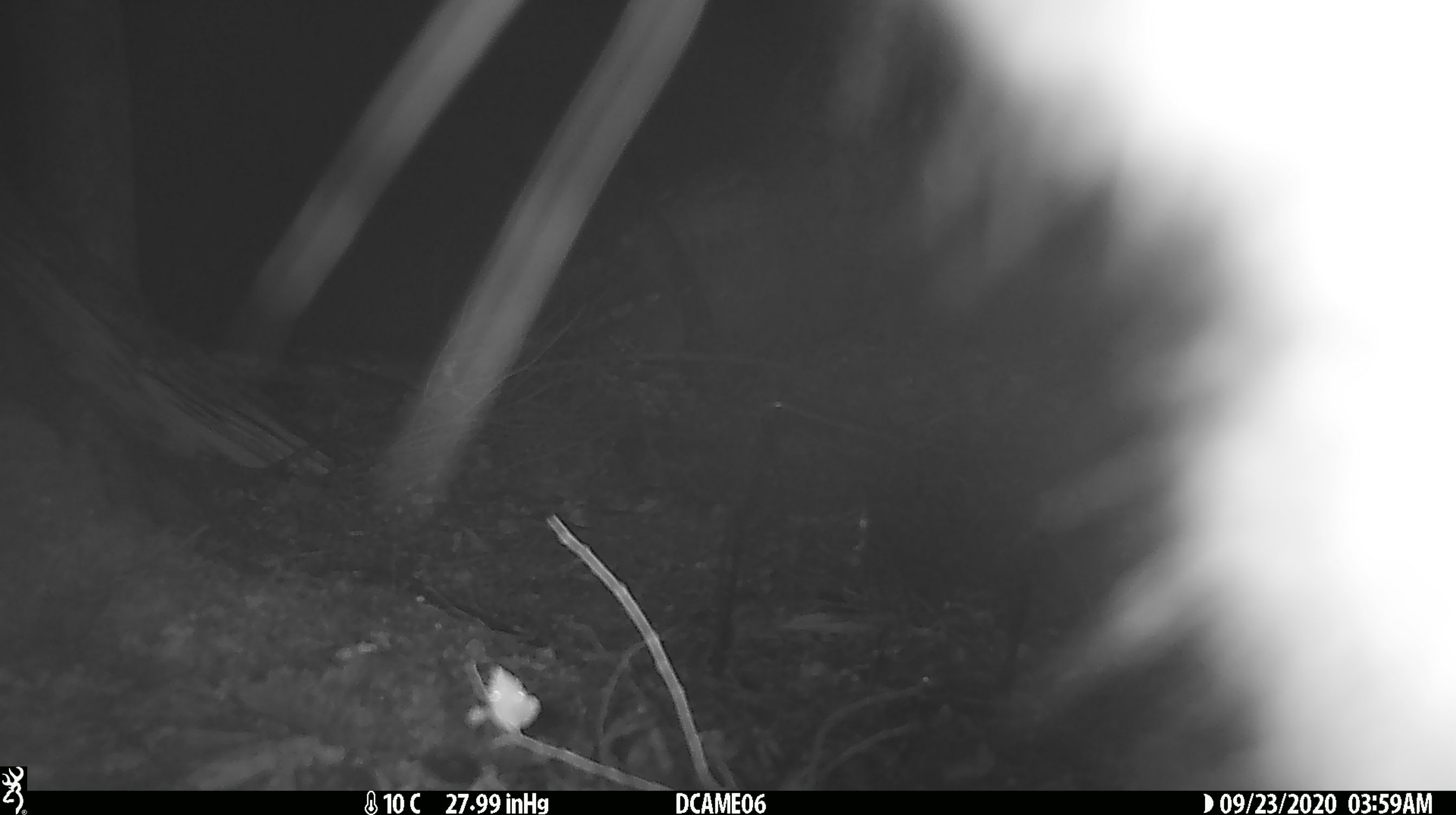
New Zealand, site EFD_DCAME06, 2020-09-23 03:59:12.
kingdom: Animalia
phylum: Chordata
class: Mammalia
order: Diprotodontia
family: Phalangeridae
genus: Trichosurus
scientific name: Trichosurus vulpecula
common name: common brushtail possum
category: possum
Possum (common brushtail possum) (Trichosurus vulpecula).